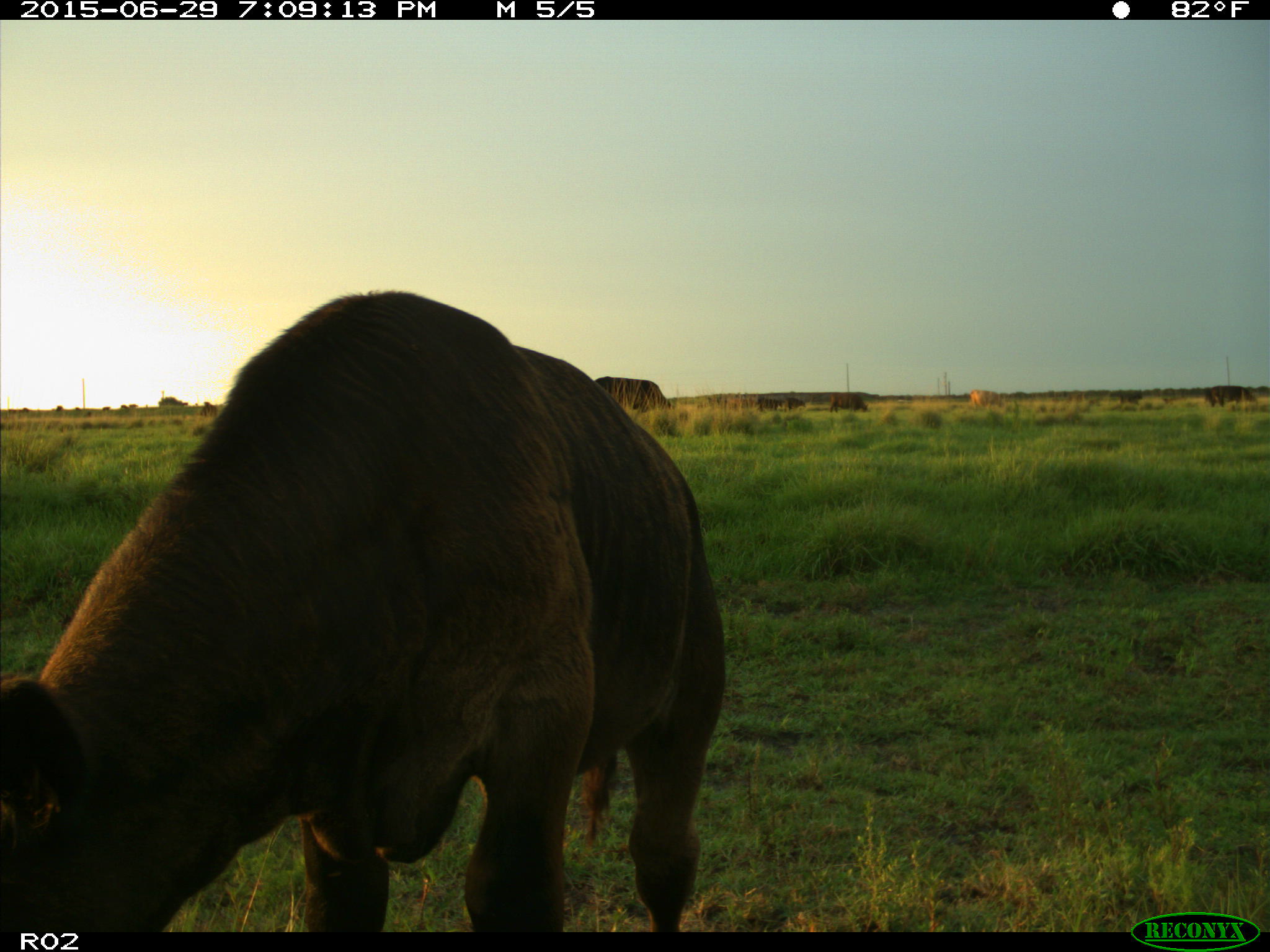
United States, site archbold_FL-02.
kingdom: Animalia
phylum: Chordata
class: Mammalia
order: Artiodactyla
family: Bovidae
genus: Bos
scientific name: Bos taurus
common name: domestic cow